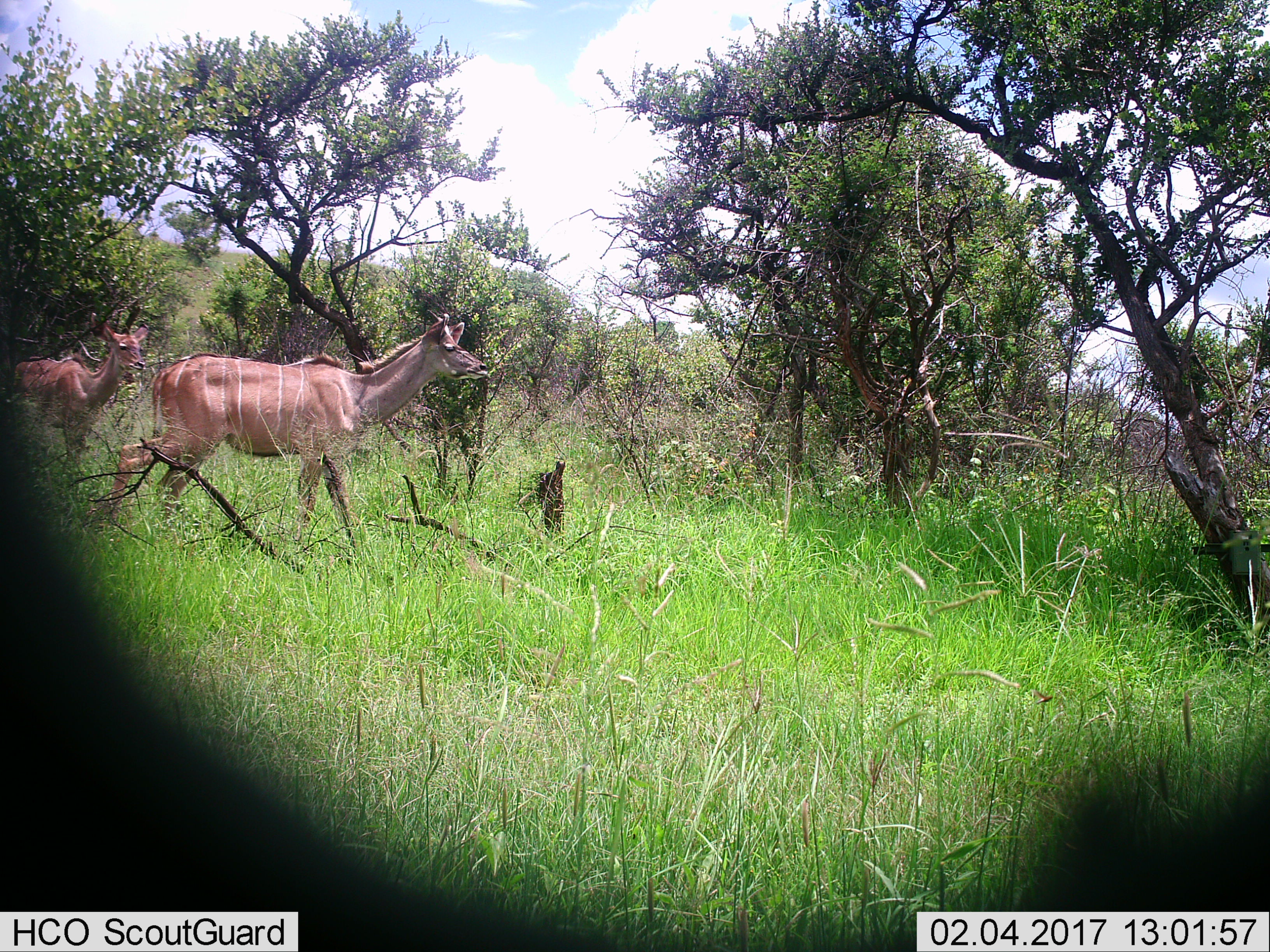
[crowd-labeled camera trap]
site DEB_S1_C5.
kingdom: Animalia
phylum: Chordata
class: Mammalia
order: Artiodactyla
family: Bovidae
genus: Tragelaphus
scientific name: Tragelaphus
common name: kudu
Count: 2.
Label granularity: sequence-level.